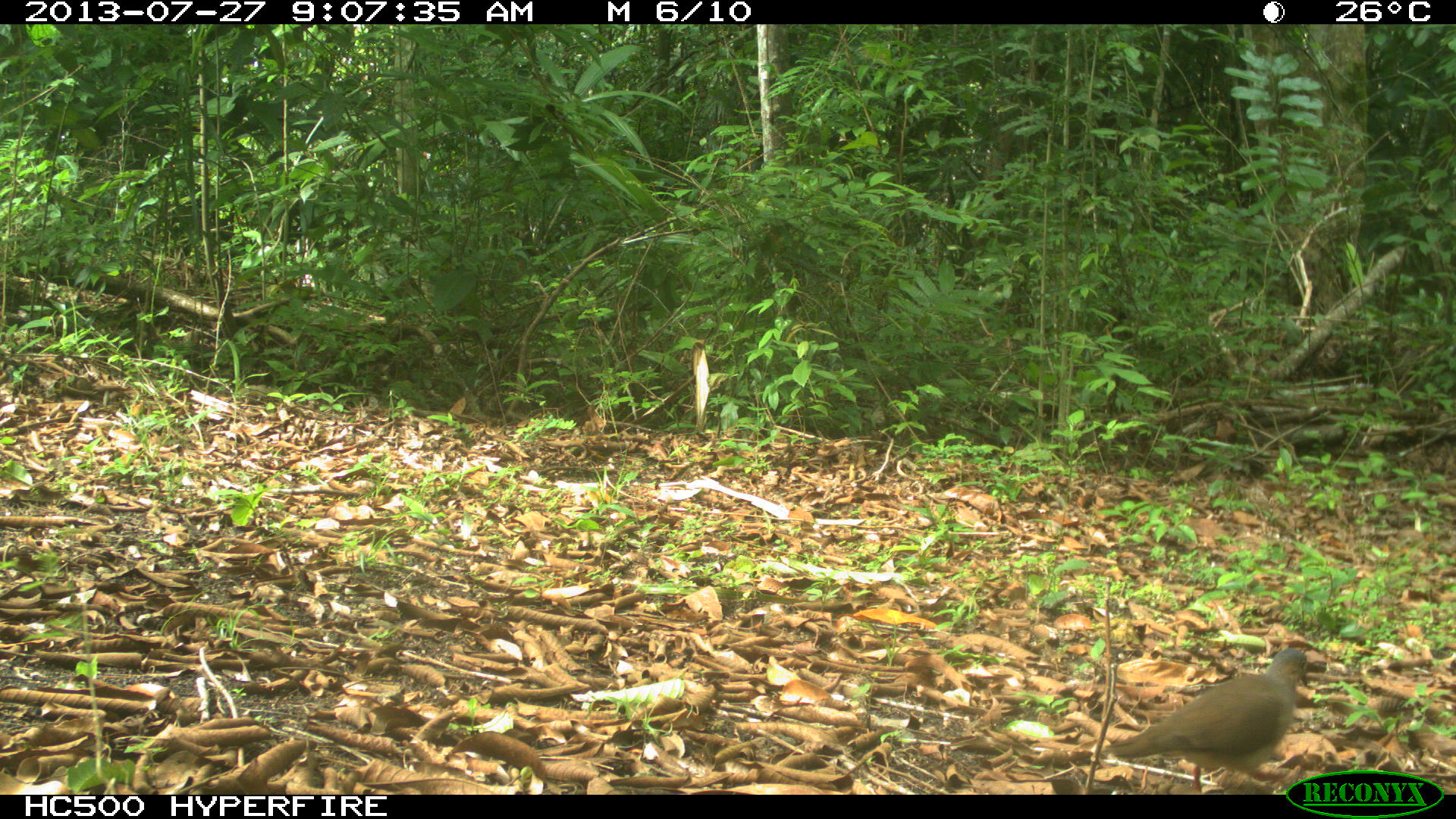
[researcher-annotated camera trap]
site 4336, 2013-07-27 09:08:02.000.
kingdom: Animalia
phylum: Chordata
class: Aves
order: Columbiformes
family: Columbidae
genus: Leptotila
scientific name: Leptotila plumbeiceps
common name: gray-headed dove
Leptotila plumbeiceps (gray-headed dove), count 1.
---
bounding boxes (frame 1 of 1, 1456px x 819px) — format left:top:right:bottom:
leptotila plumbeiceps: 1103:647:1324:792